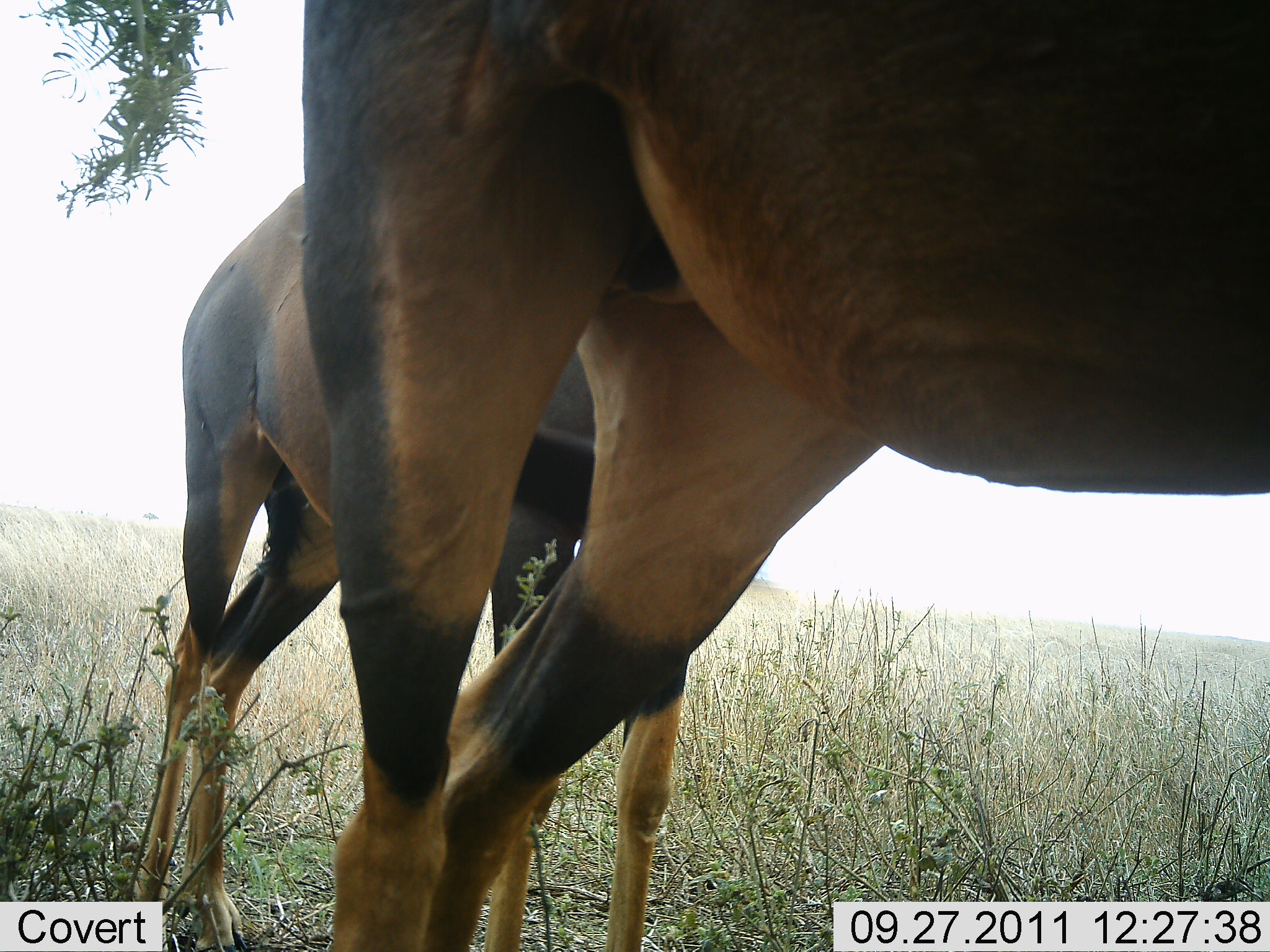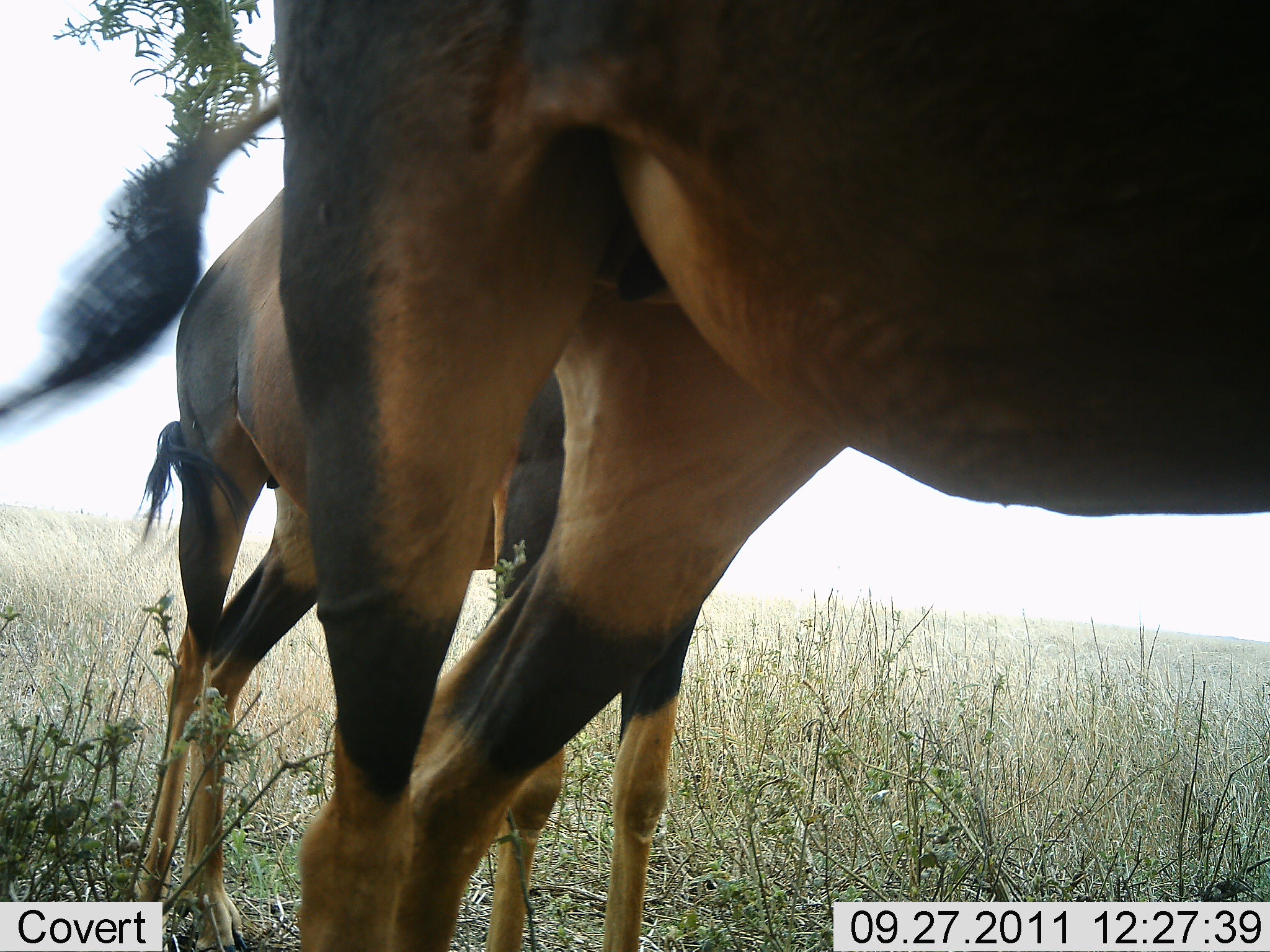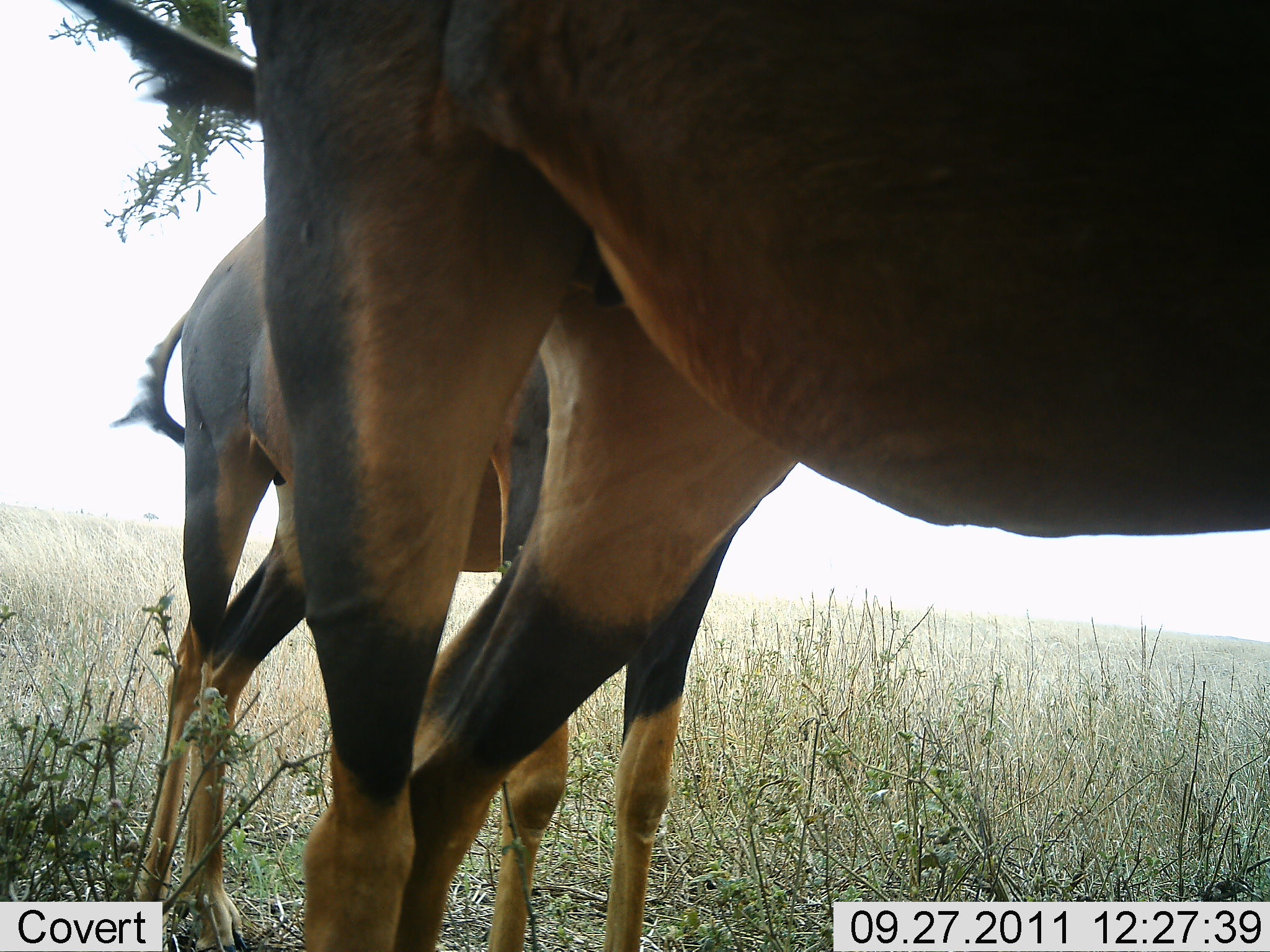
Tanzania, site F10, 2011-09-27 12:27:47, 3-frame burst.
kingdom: Animalia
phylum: Chordata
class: Mammalia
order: Artiodactyla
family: Bovidae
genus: Damaliscus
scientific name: Damaliscus lunatus jimela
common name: topi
Topi (Damaliscus lunatus jimela), count 2. Behavior (volunteer vote fractions): standing 77%, resting 0%, moving 23%, interacting 0%. Young present (vote fraction): 0%. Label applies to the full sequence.